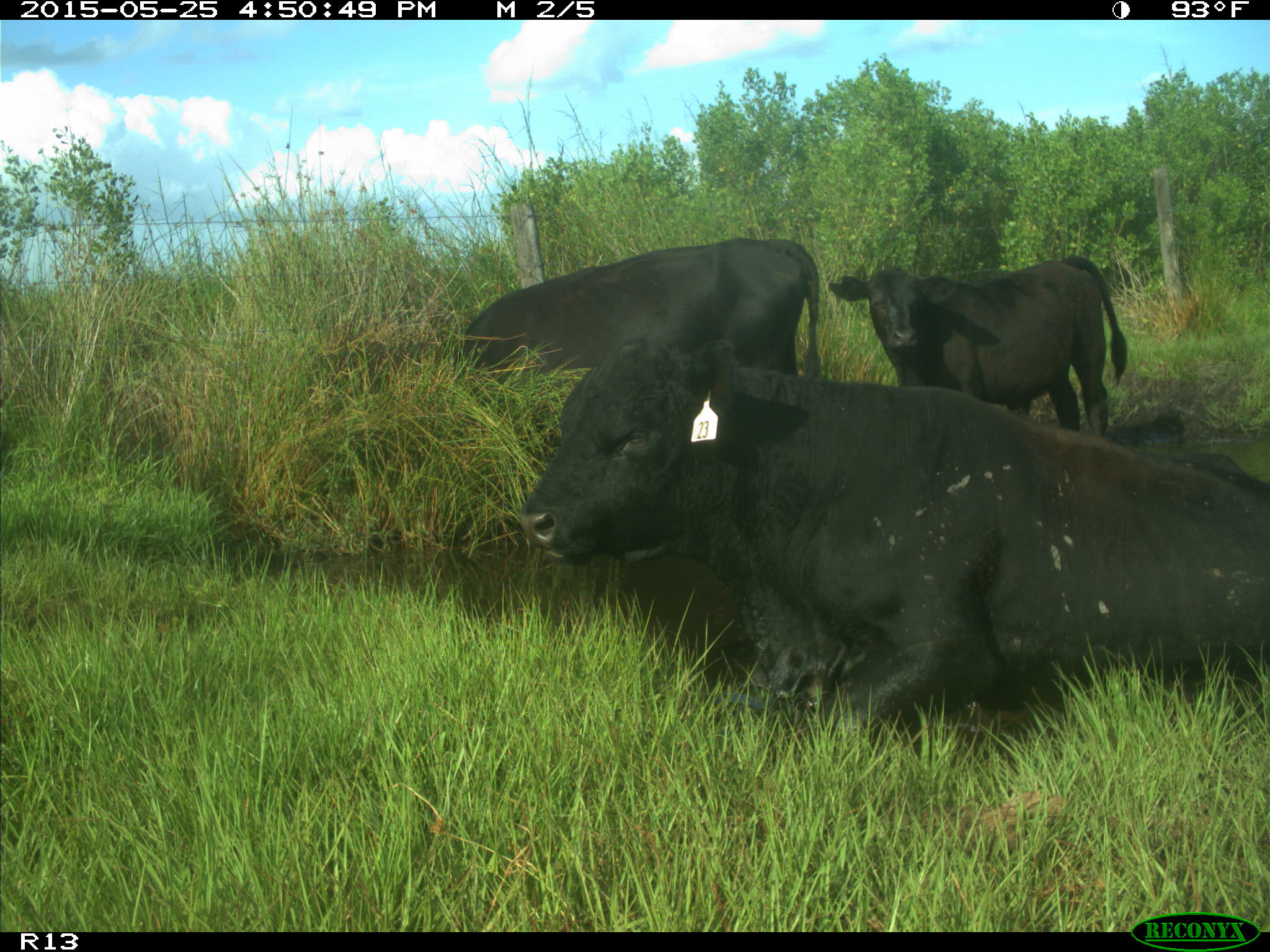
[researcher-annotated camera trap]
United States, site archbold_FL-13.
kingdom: Animalia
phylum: Chordata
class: Mammalia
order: Artiodactyla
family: Bovidae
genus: Bos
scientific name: Bos taurus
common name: domestic cow